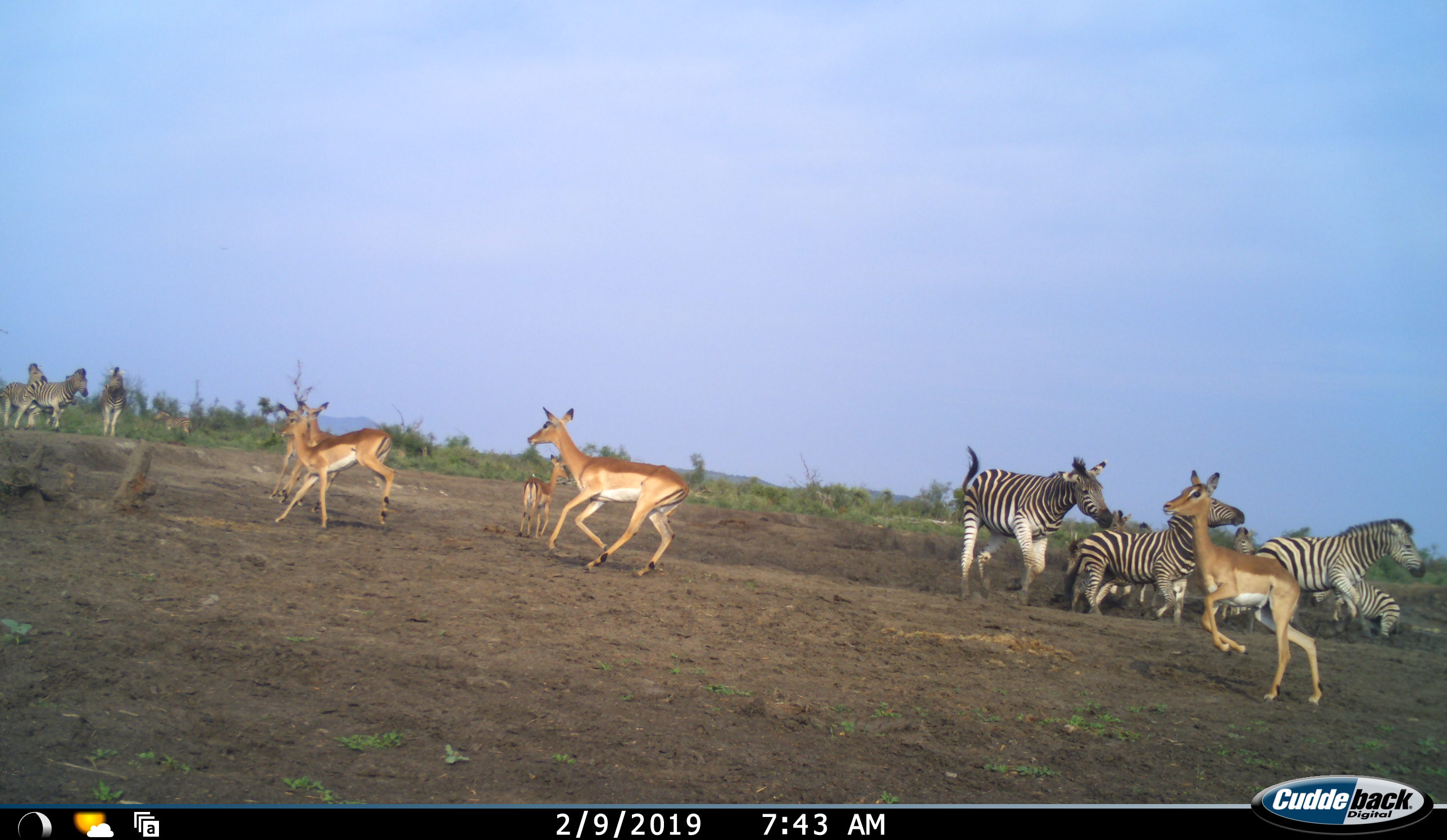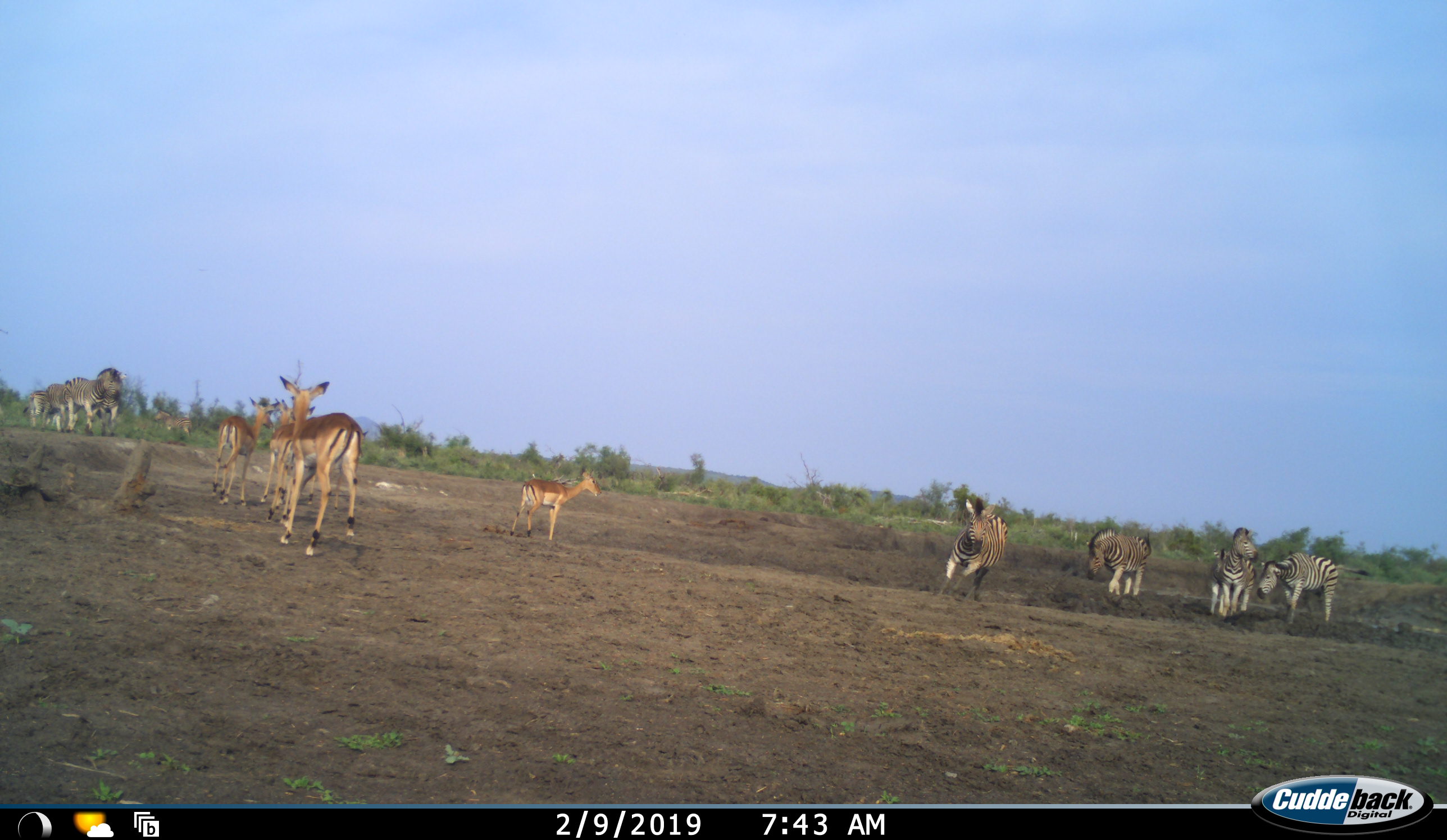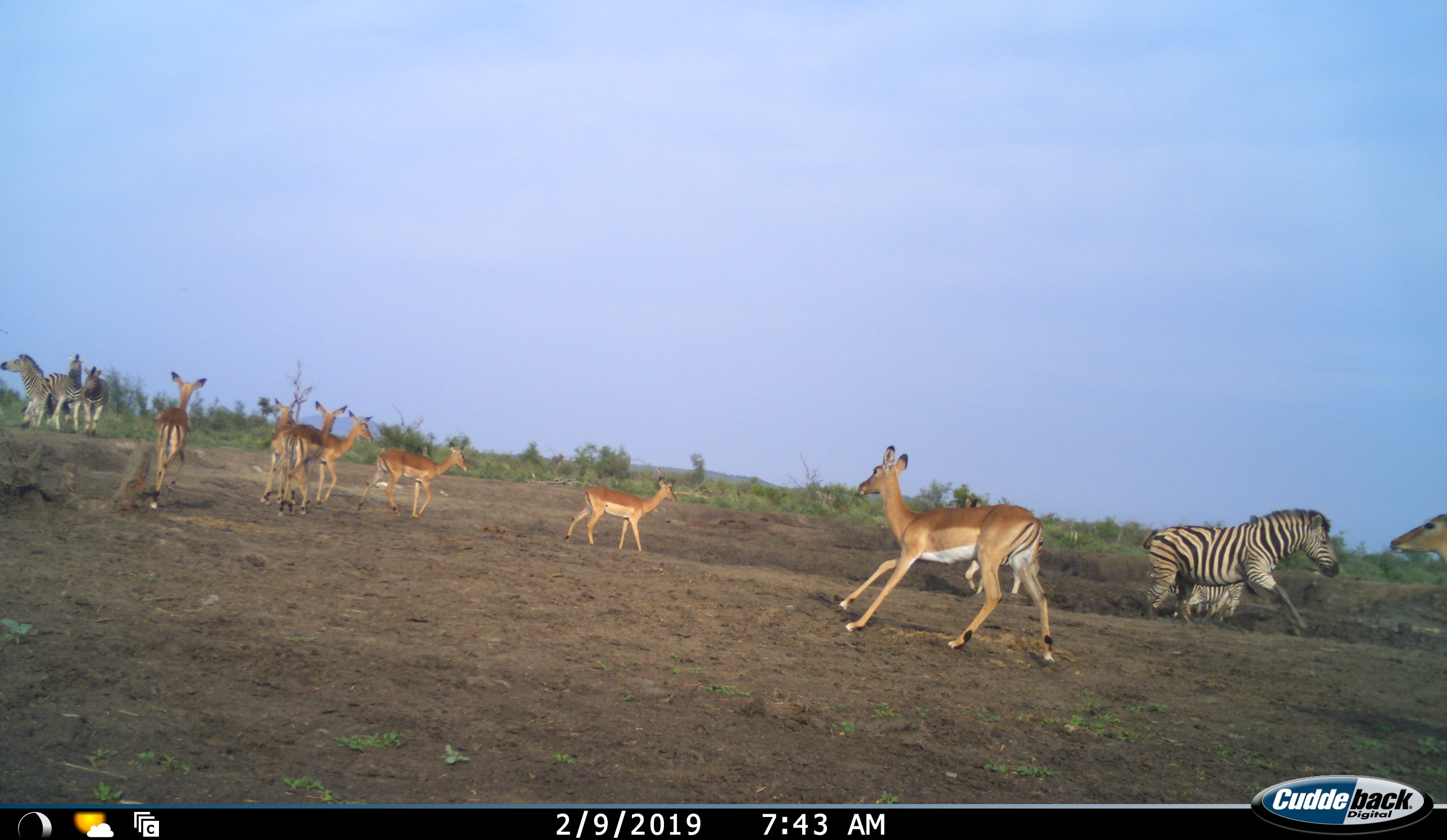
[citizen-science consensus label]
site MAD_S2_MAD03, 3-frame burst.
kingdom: Animalia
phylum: Chordata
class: Mammalia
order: Artiodactyla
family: Bovidae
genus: Aepyceros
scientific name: Aepyceros melampus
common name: impala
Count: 8.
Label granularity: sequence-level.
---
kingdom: Animalia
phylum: Chordata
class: Mammalia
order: Perissodactyla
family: Equidae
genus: Equus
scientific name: Equus quagga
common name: plains zebra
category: zebraplains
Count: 10.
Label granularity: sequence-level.